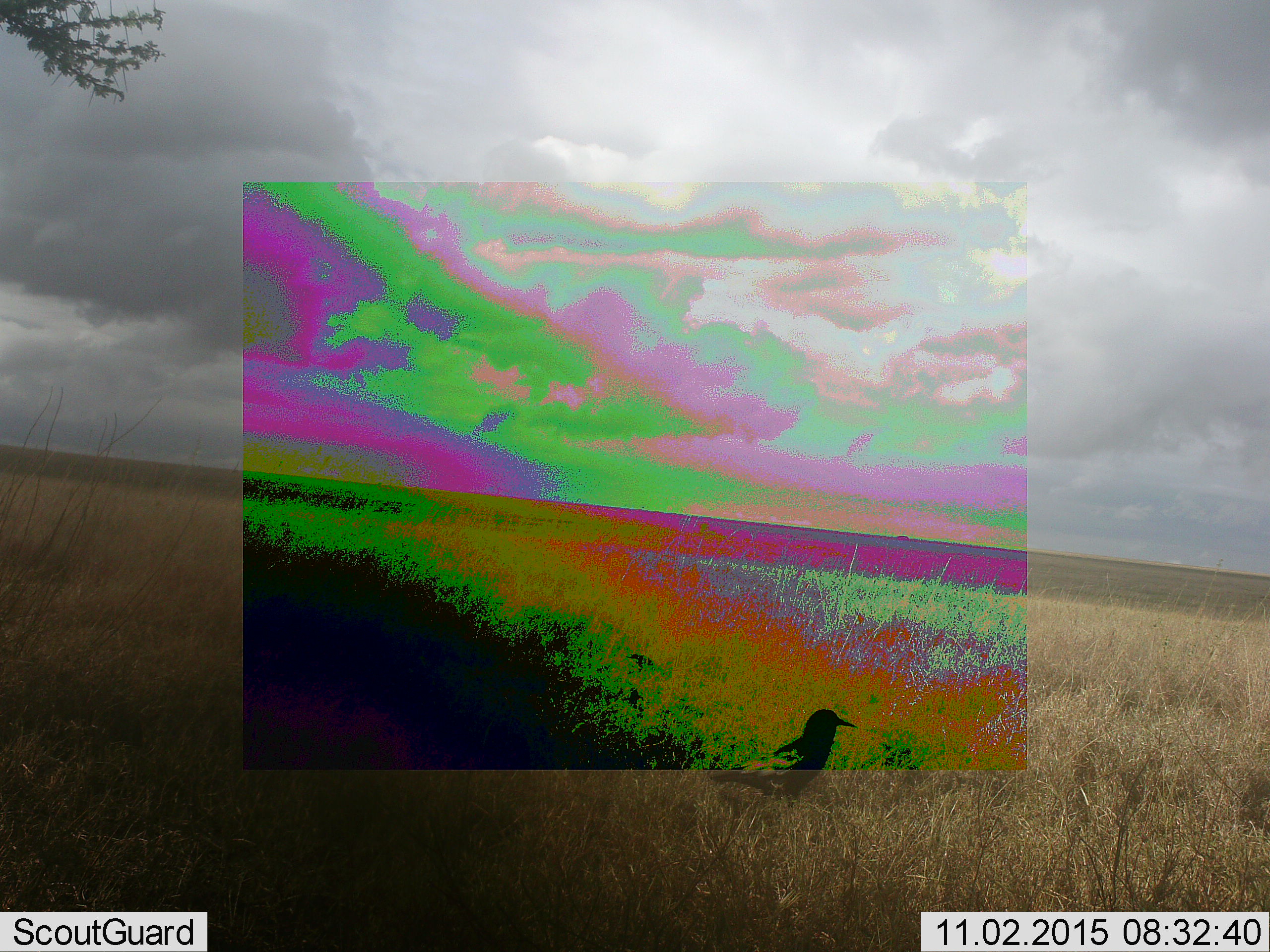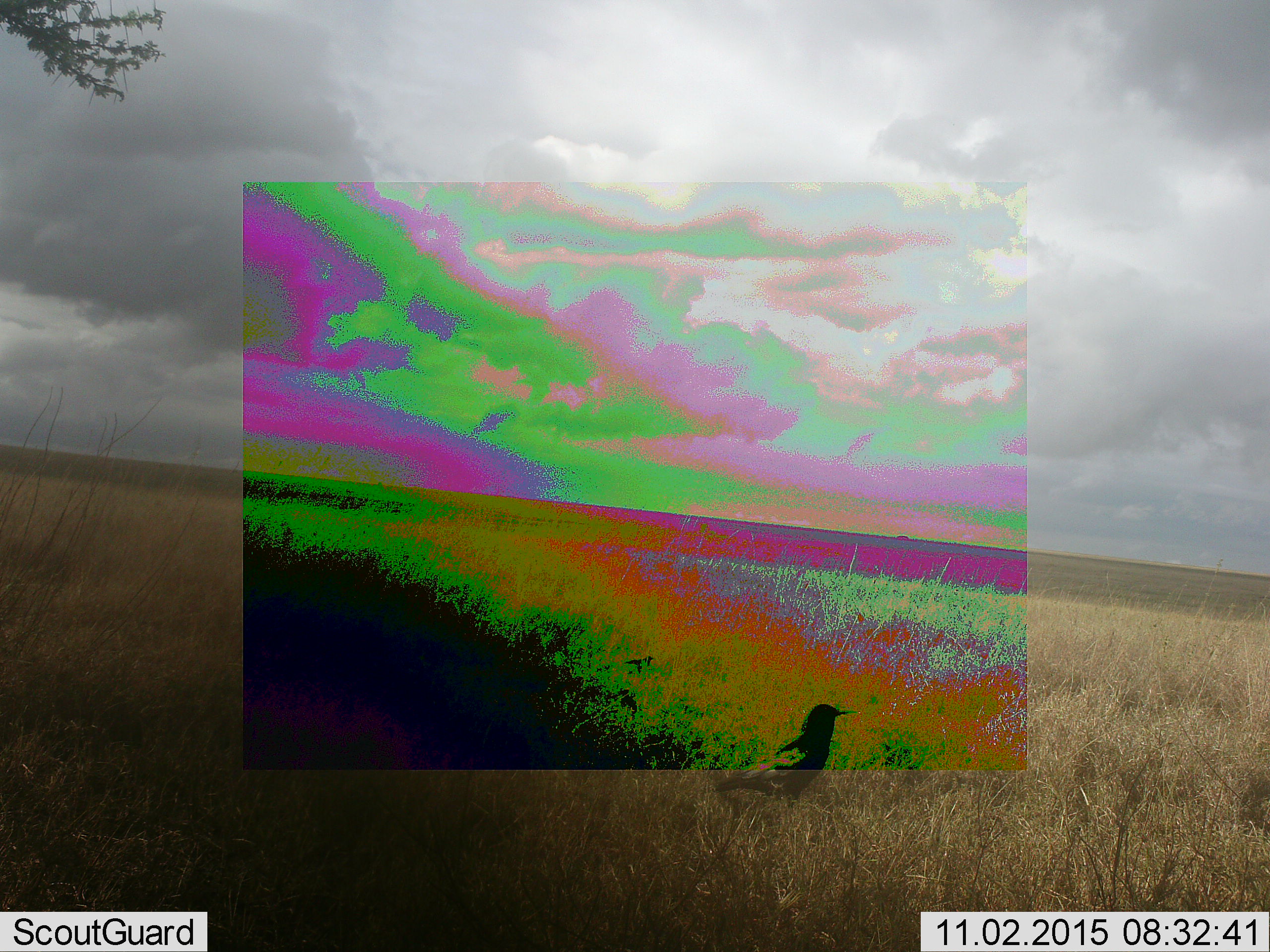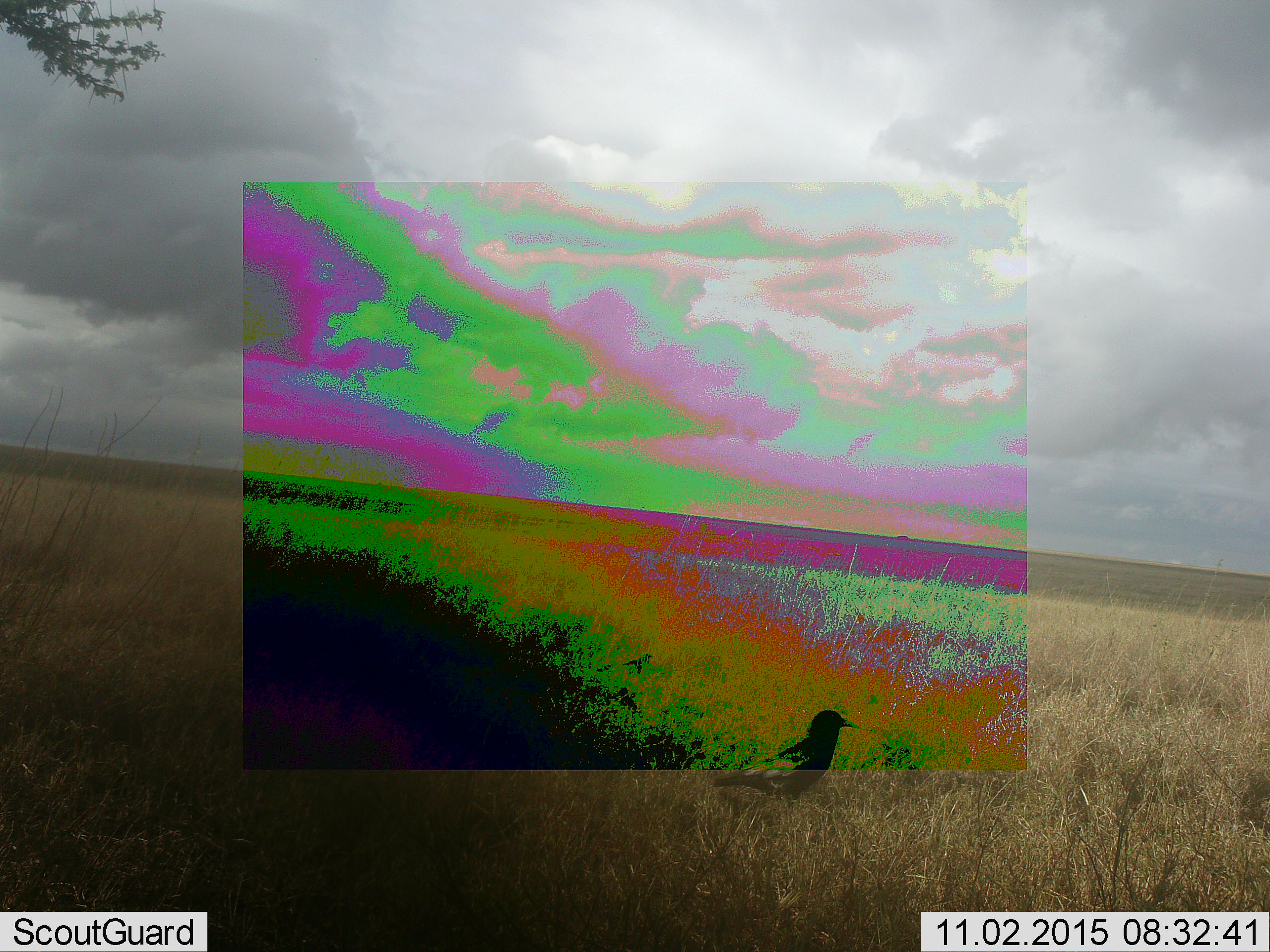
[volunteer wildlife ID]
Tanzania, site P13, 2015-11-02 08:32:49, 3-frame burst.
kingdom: Animalia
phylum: Chordata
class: Aves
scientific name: Aves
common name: bird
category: otherbird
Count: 1.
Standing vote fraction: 100%.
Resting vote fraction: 0%.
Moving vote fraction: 12%.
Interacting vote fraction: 0%.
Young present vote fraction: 0%.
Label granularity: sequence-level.